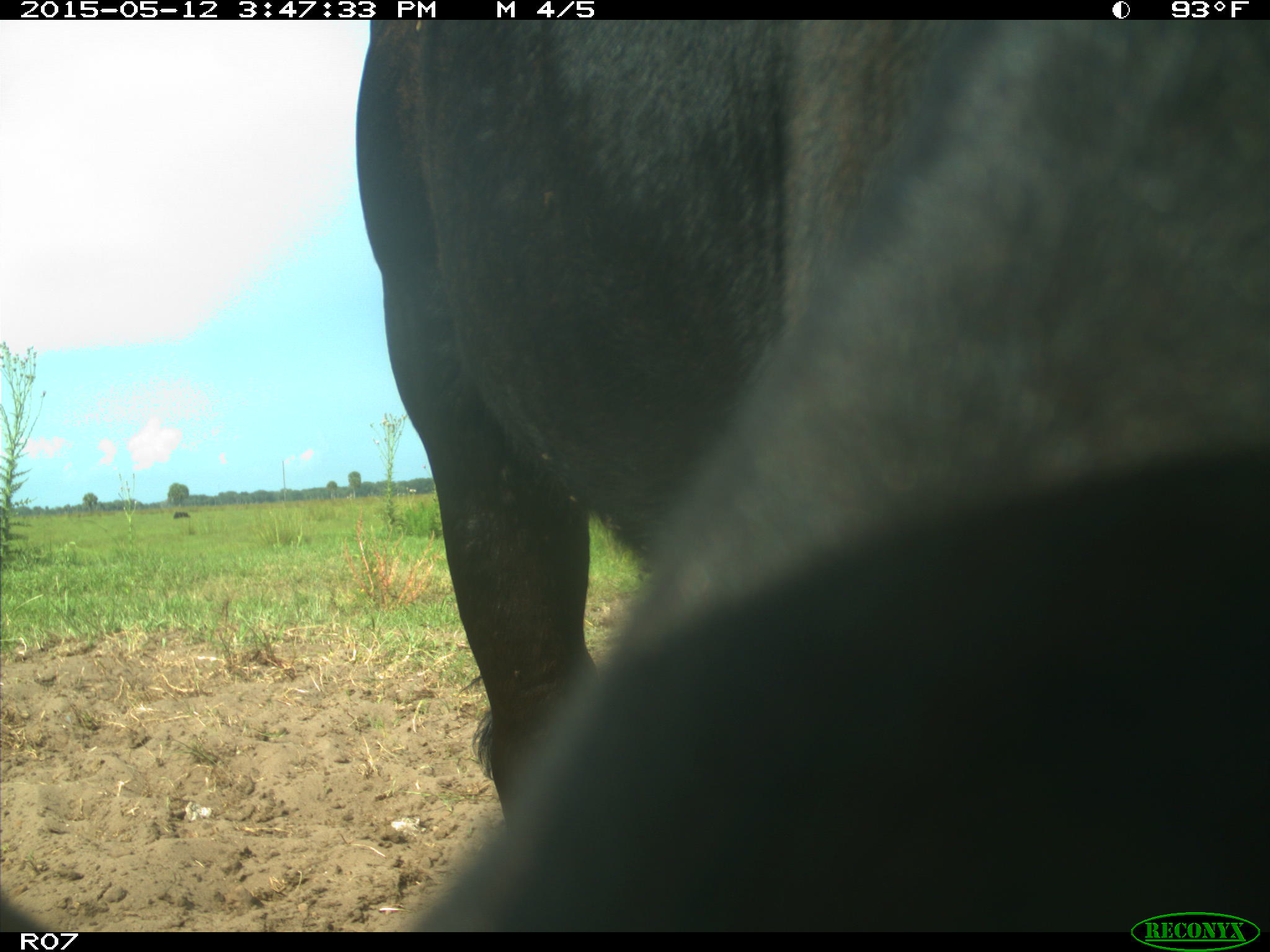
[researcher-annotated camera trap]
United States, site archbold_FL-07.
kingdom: Animalia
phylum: Chordata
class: Mammalia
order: Artiodactyla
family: Bovidae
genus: Bos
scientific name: Bos taurus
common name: domestic cow